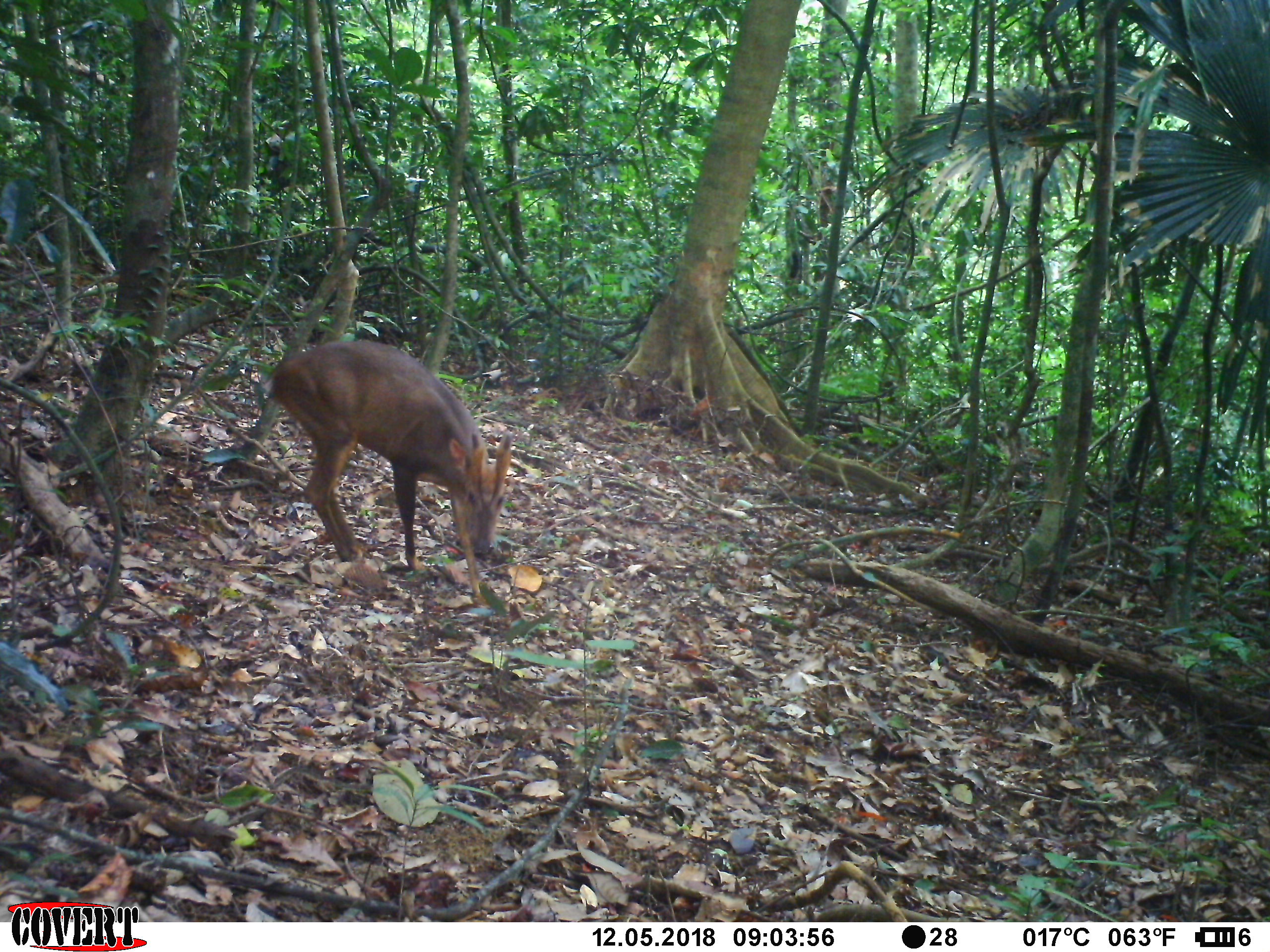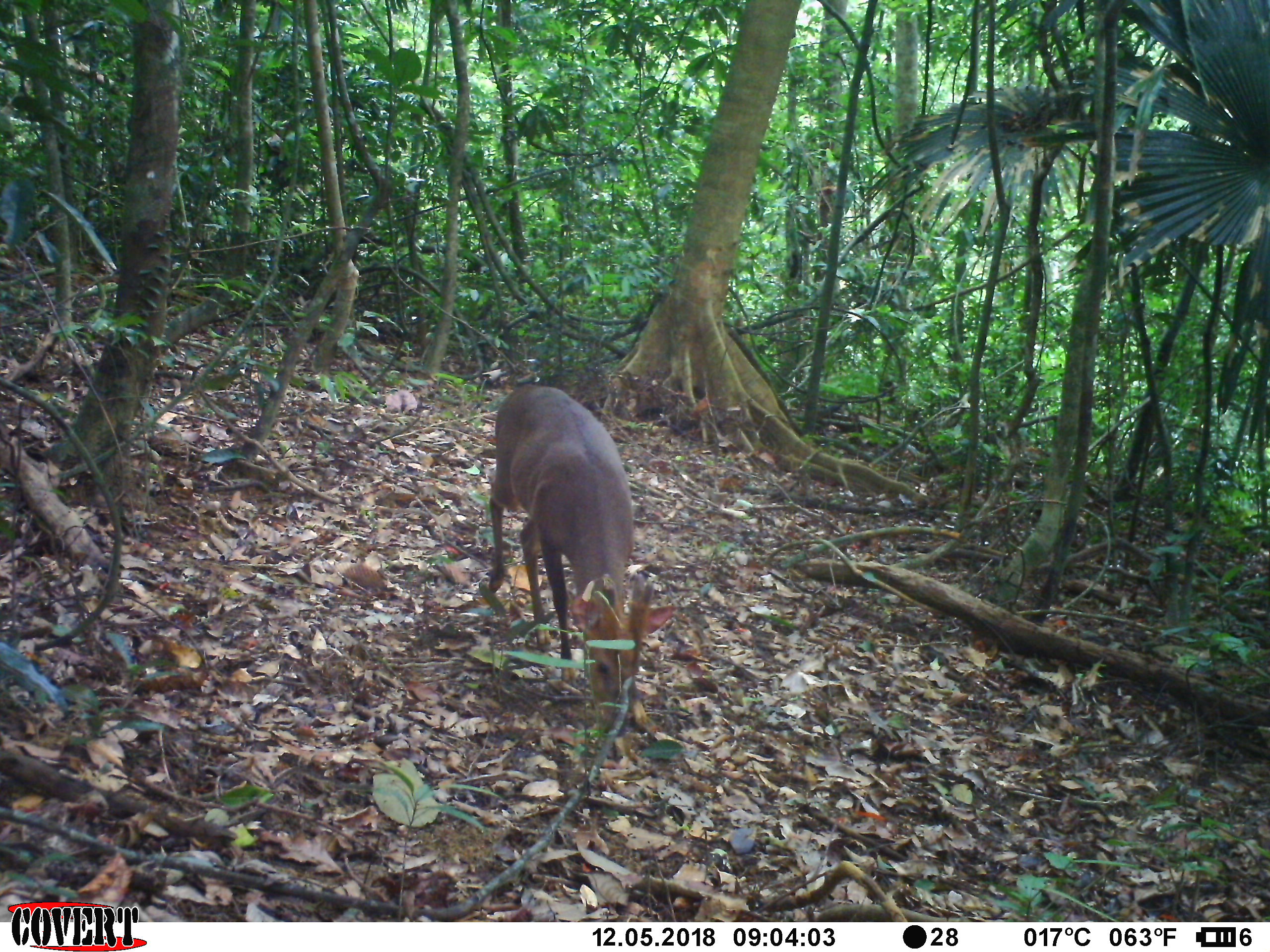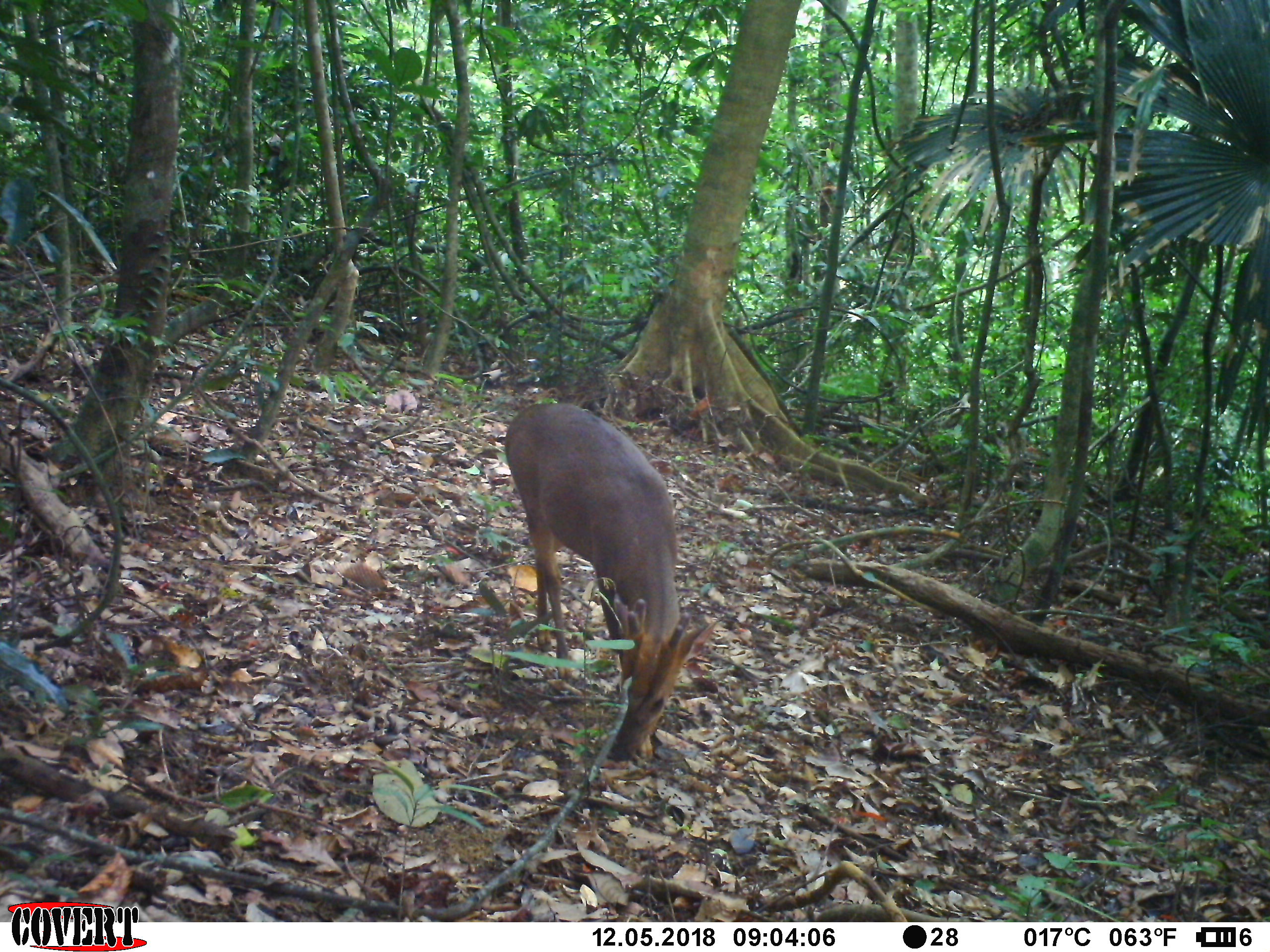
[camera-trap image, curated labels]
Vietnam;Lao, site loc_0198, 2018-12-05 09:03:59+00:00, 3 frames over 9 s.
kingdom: Animalia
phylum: Chordata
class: Mammalia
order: Artiodactyla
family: Cervidae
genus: Muntiacus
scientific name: Muntiacus vuquangensis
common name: large-antlered muntjac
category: large antlered muntjac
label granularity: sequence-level